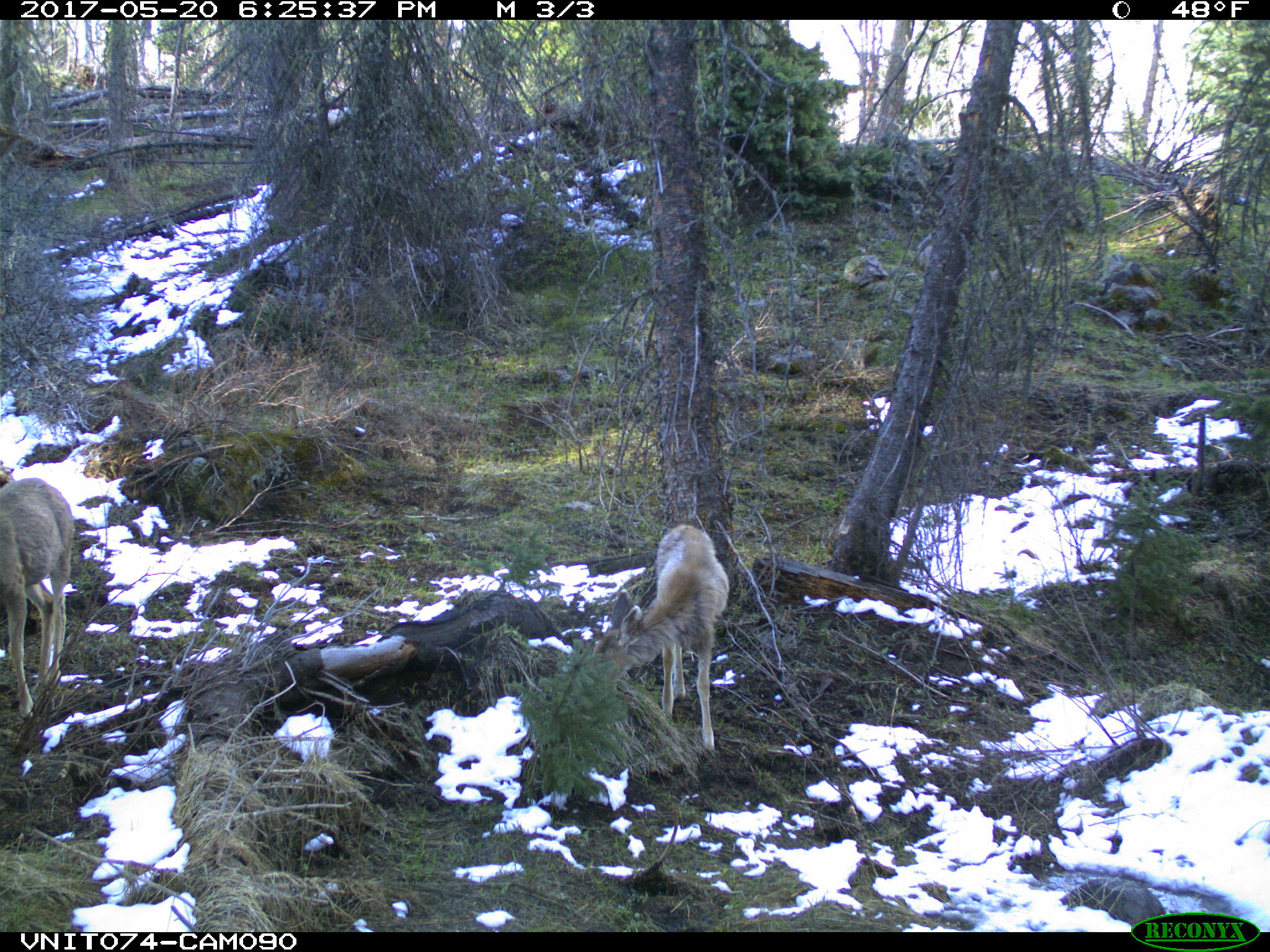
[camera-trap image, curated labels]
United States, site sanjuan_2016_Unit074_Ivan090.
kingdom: Animalia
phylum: Chordata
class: Mammalia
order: Artiodactyla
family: Cervidae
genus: Odocoileus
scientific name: Odocoileus hemionus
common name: mule deer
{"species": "Odocoileus hemionus (mule deer)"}